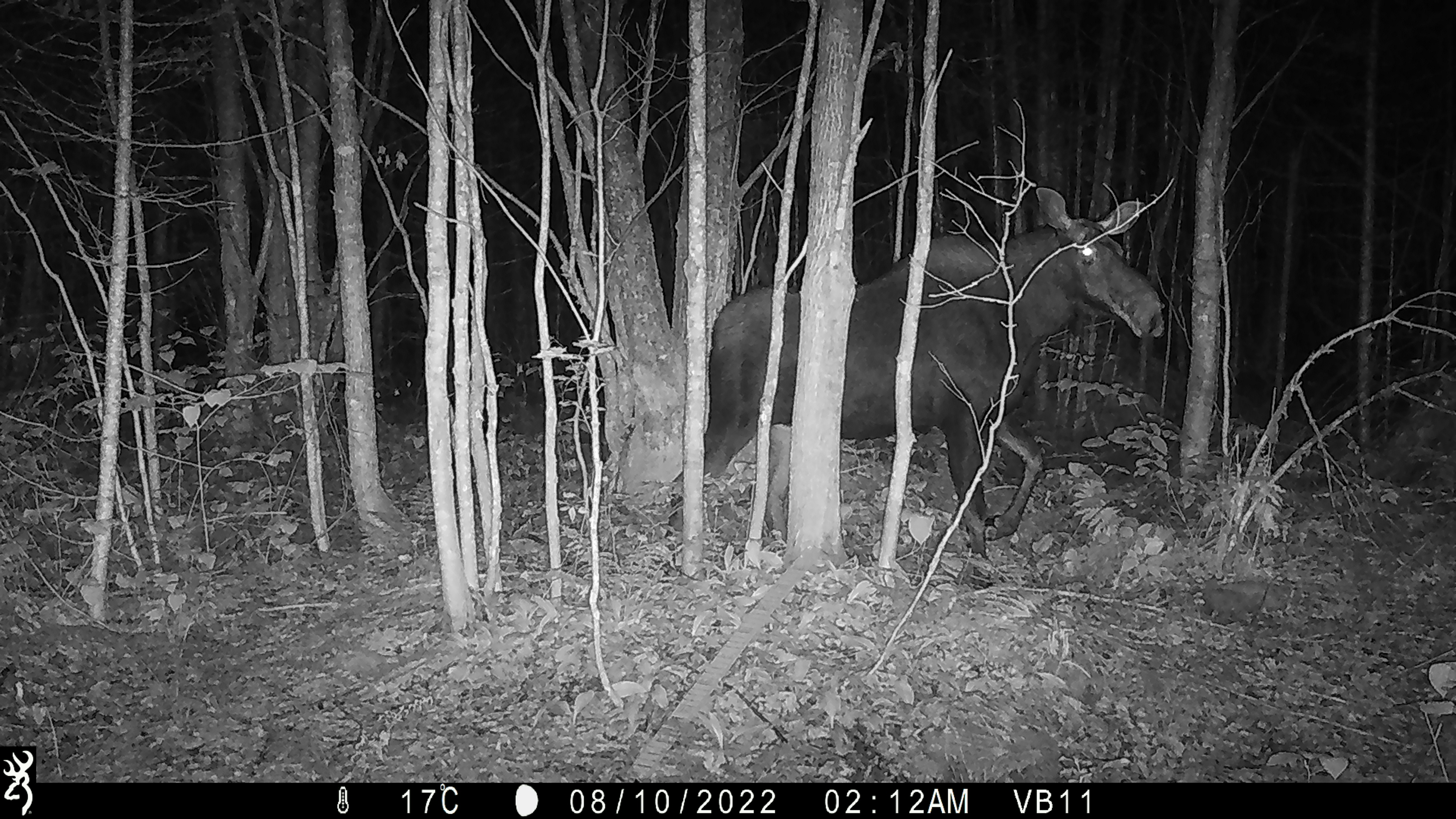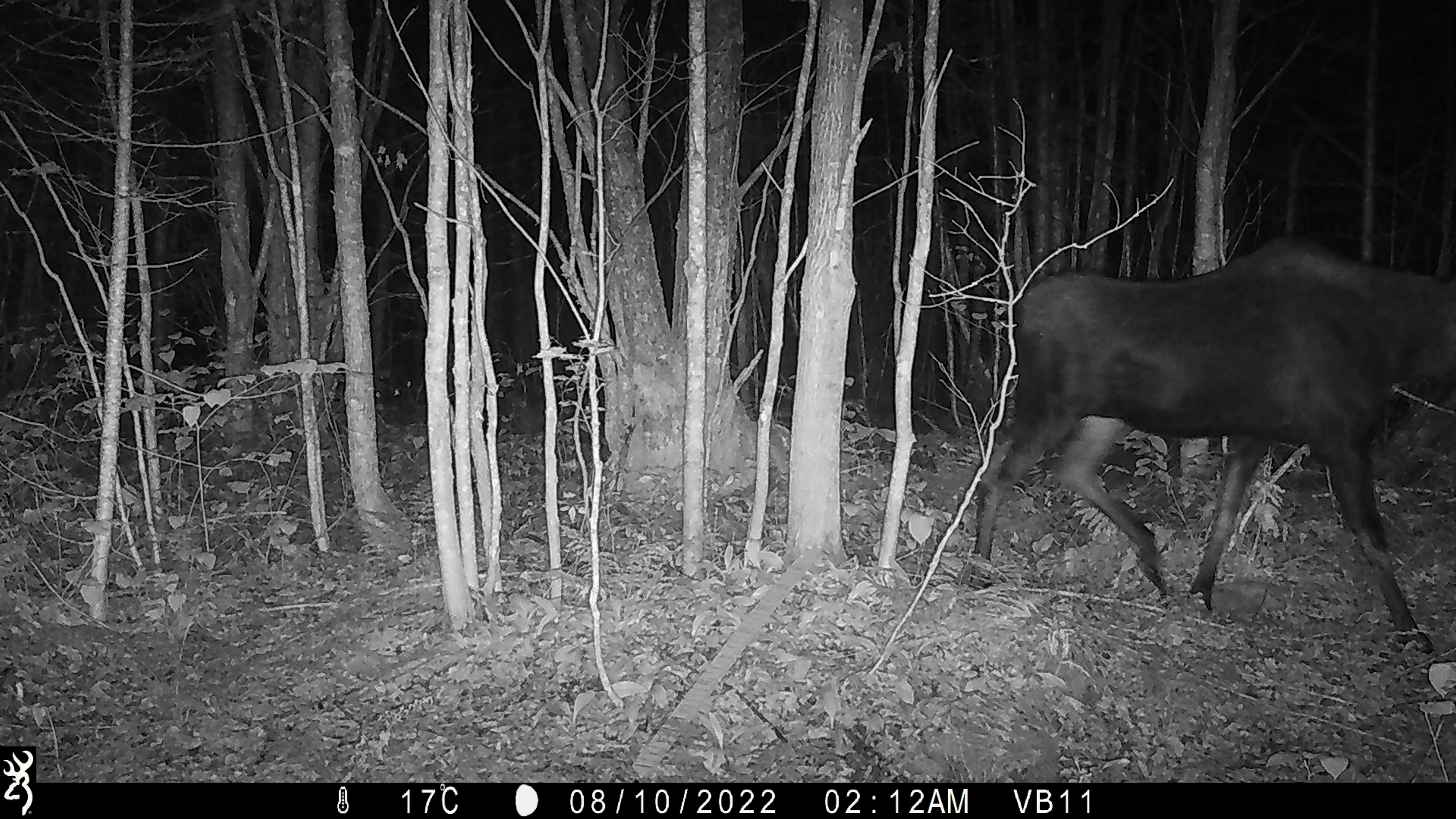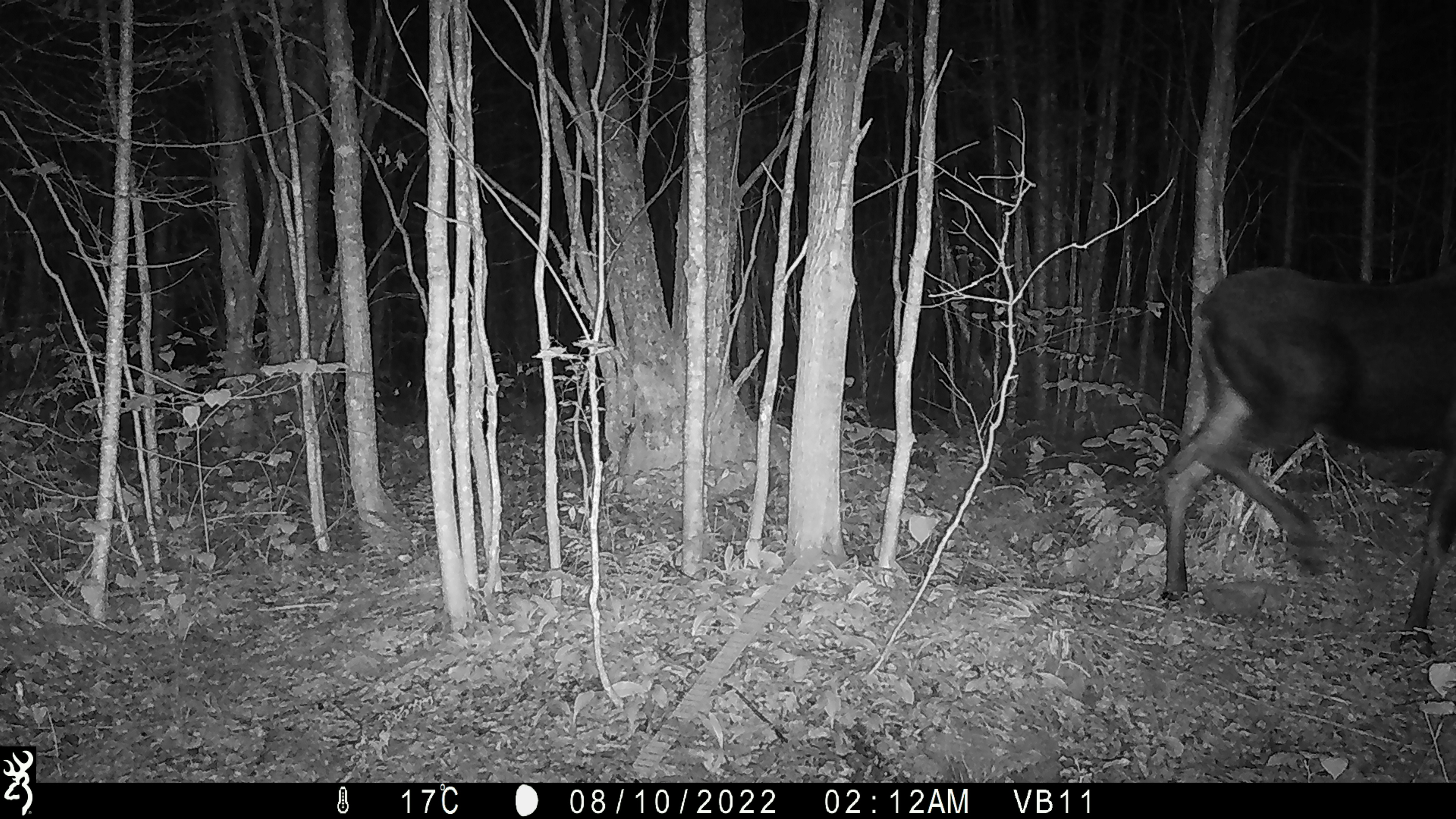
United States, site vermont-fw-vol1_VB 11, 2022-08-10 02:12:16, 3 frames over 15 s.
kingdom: Animalia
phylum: Chordata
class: Mammalia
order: Artiodactyla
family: Cervidae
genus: Alces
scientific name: Alces alces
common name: moose